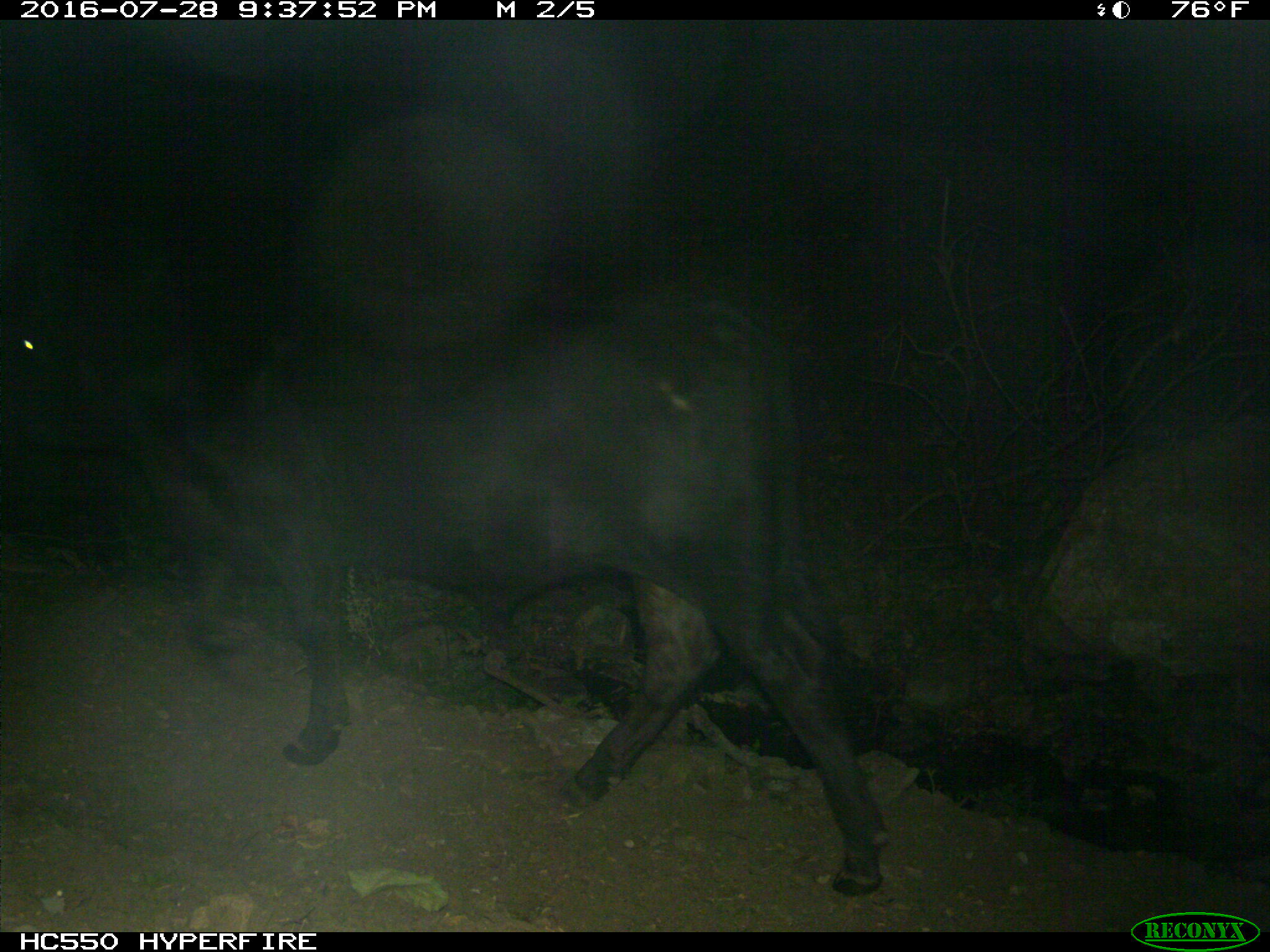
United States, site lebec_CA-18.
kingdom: Animalia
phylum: Chordata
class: Mammalia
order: Artiodactyla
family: Bovidae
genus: Bos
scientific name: Bos taurus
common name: domestic cow